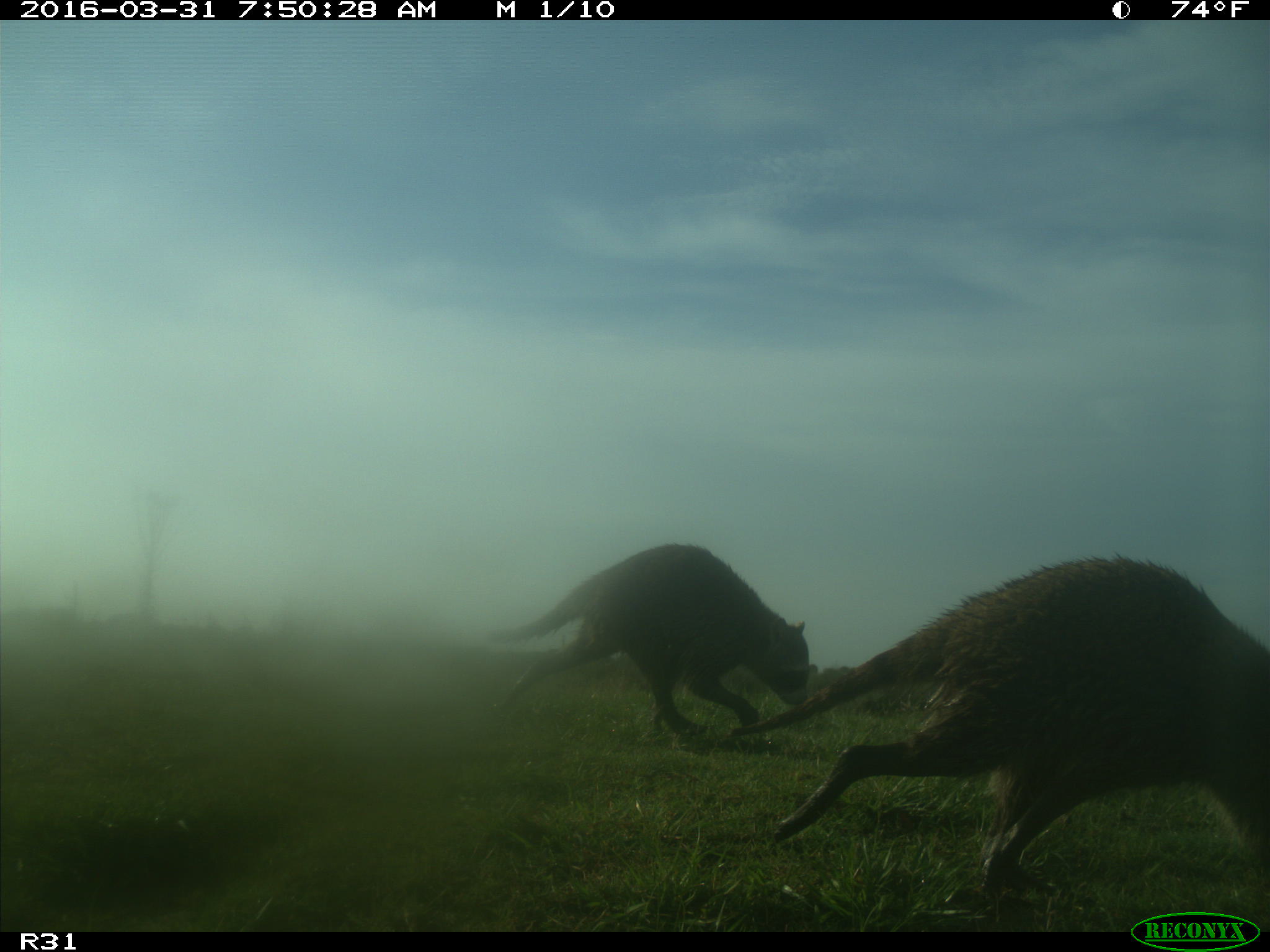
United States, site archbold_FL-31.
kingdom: Animalia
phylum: Chordata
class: Mammalia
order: Carnivora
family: Procyonidae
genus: Procyon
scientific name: Procyon lotor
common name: common raccoon